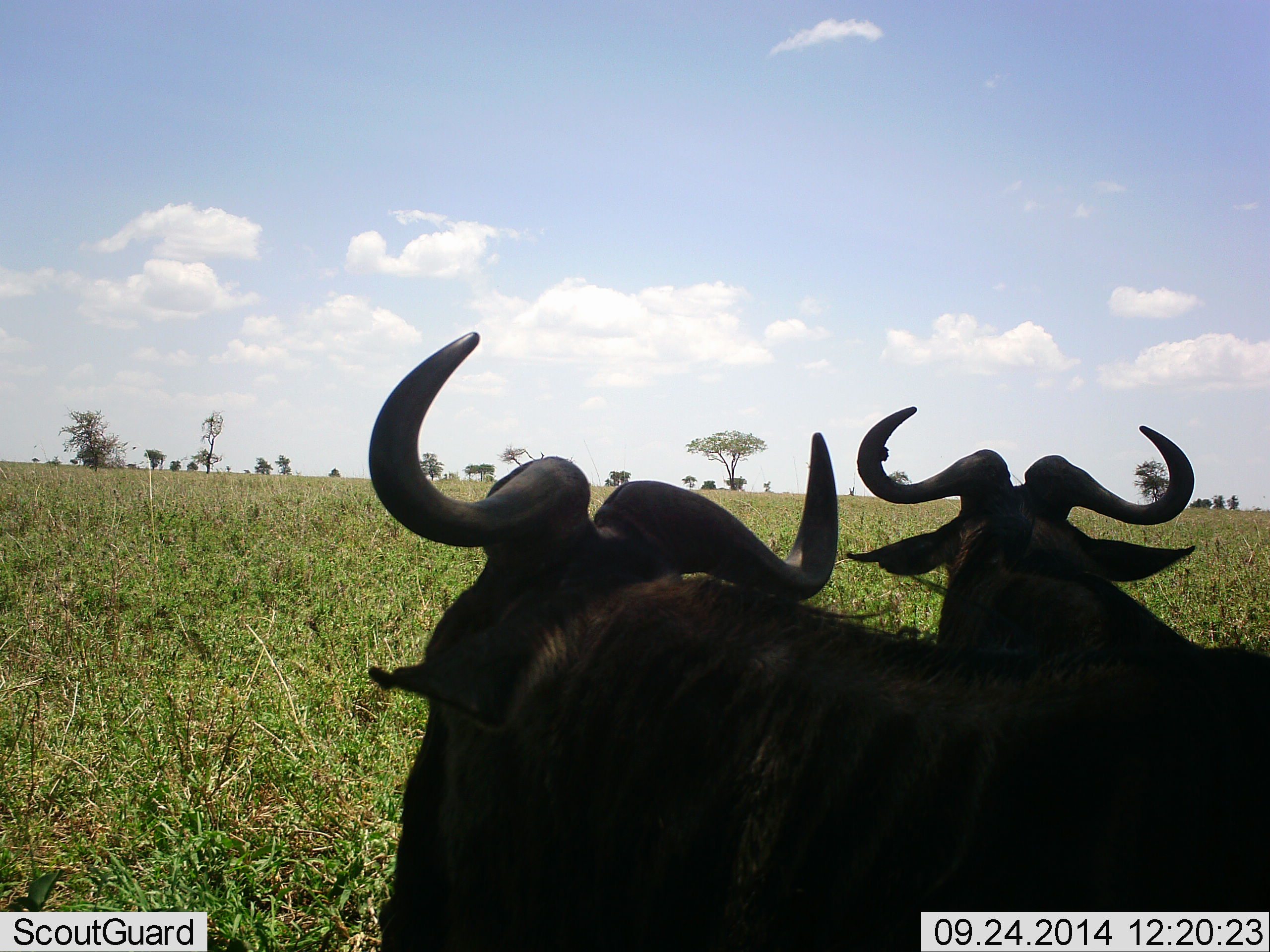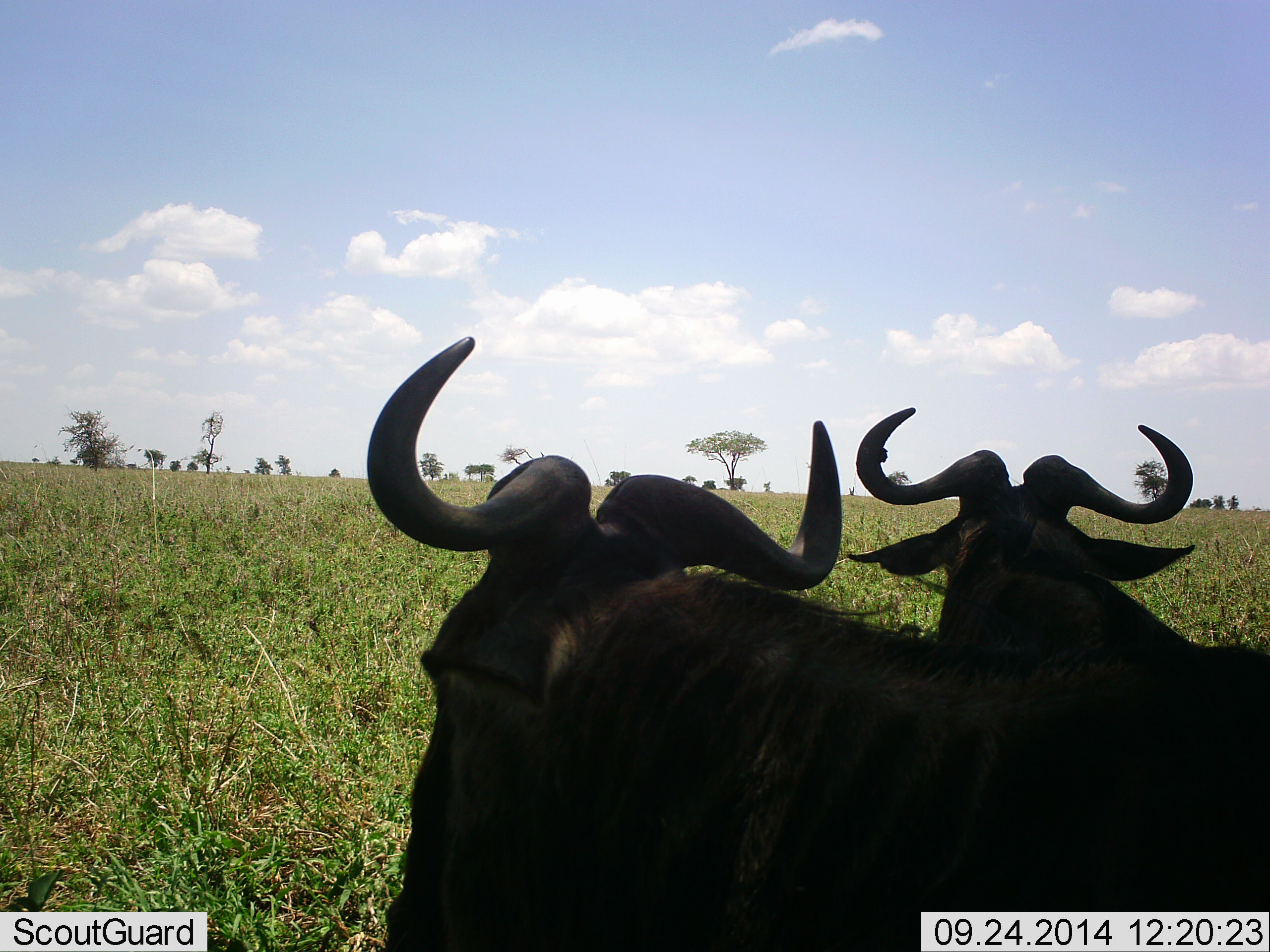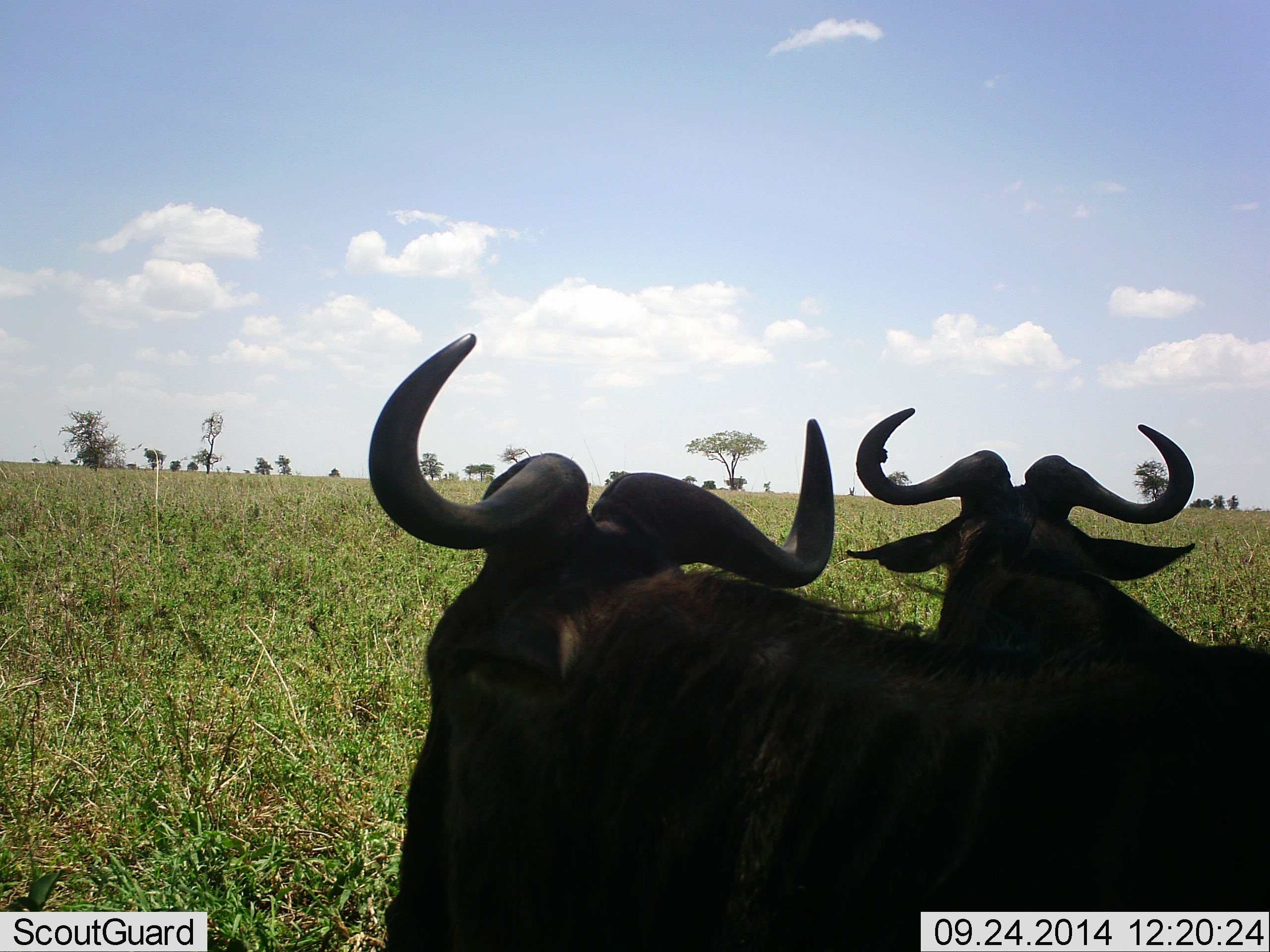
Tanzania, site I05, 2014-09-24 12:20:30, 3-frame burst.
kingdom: Animalia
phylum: Chordata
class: Mammalia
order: Artiodactyla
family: Bovidae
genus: Connochaetes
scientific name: Connochaetes taurinus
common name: blue wildebeest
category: wildebeest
Wildebeest (blue wildebeest) (Connochaetes taurinus), count 2. Behavior (volunteer vote fractions): standing 40%, resting 50%, moving 10%, interacting 0%. Young present (vote fraction): 0%. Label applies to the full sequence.